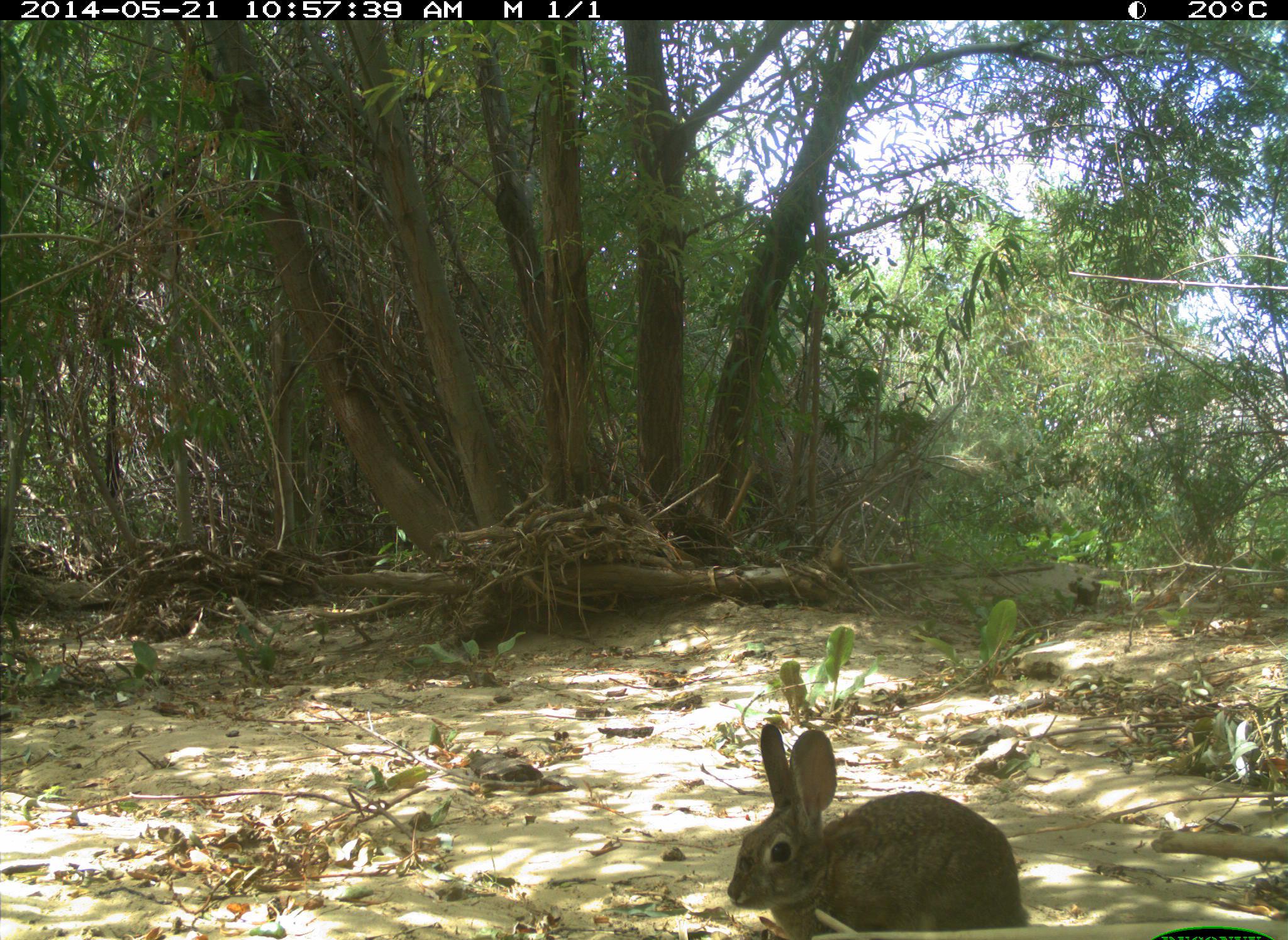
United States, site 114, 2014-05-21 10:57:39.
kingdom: Animalia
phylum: Chordata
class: Mammalia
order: Lagomorpha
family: Leporidae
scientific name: Leporidae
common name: rabbits and hares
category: rabbit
Rabbit (rabbits and hares) (Leporidae).